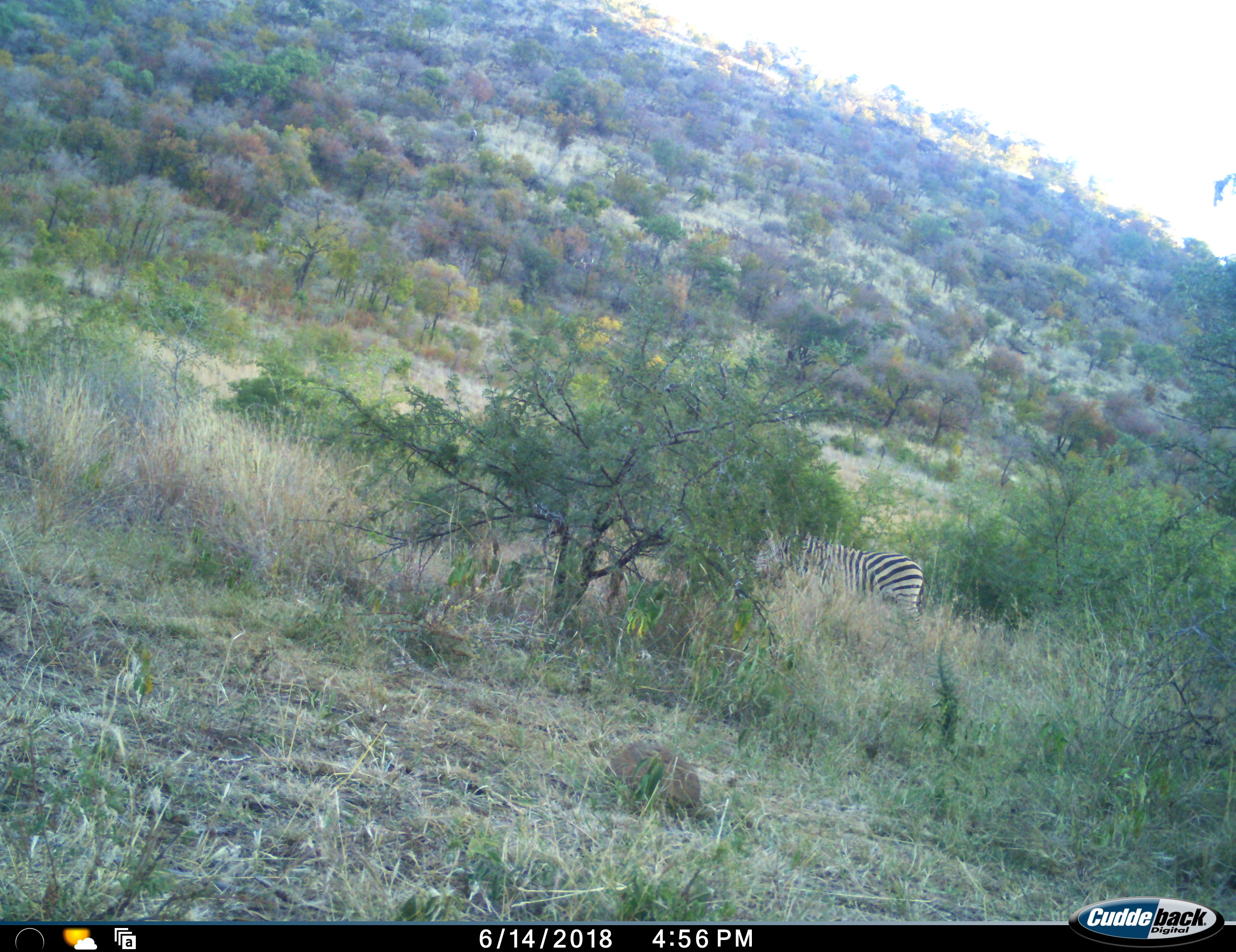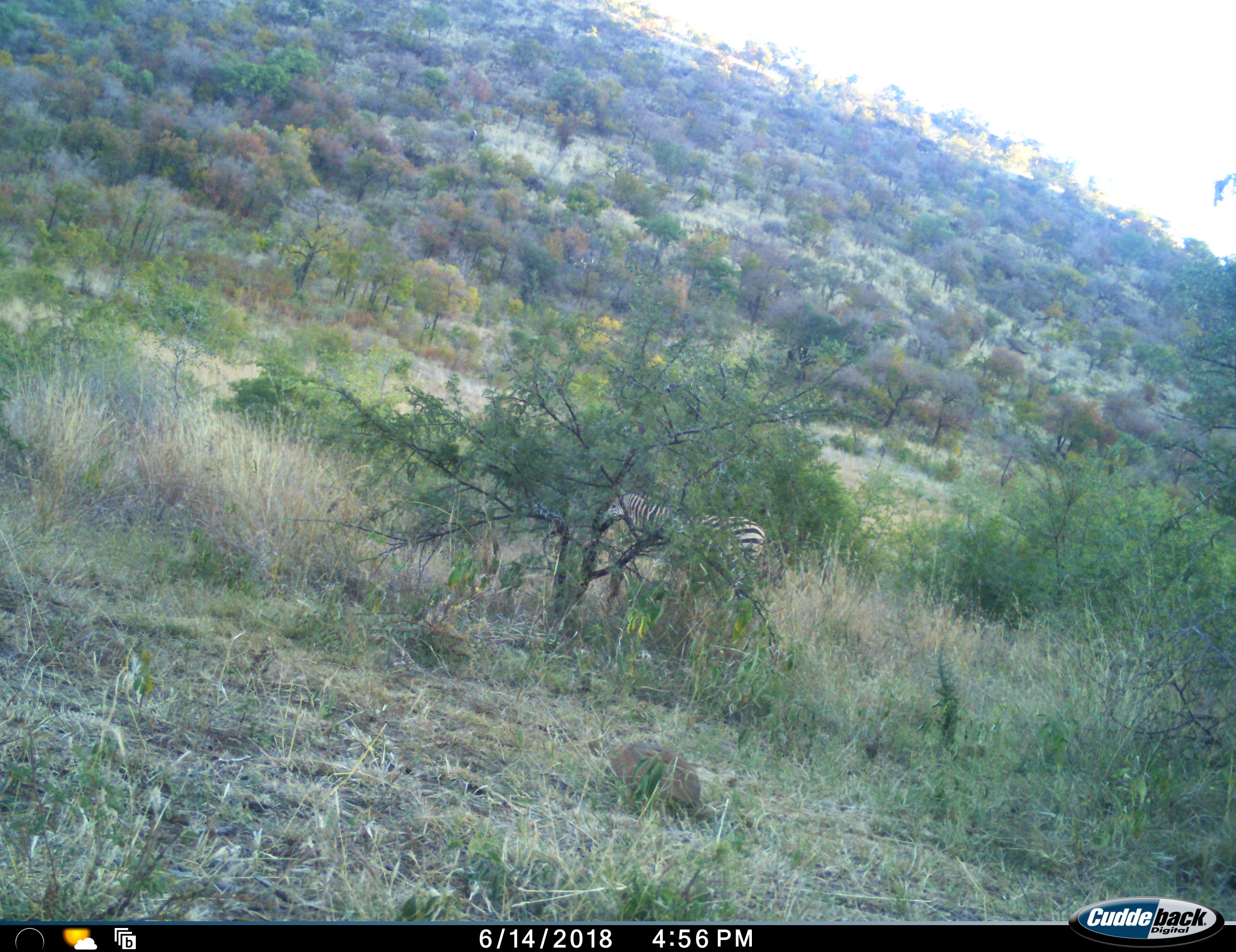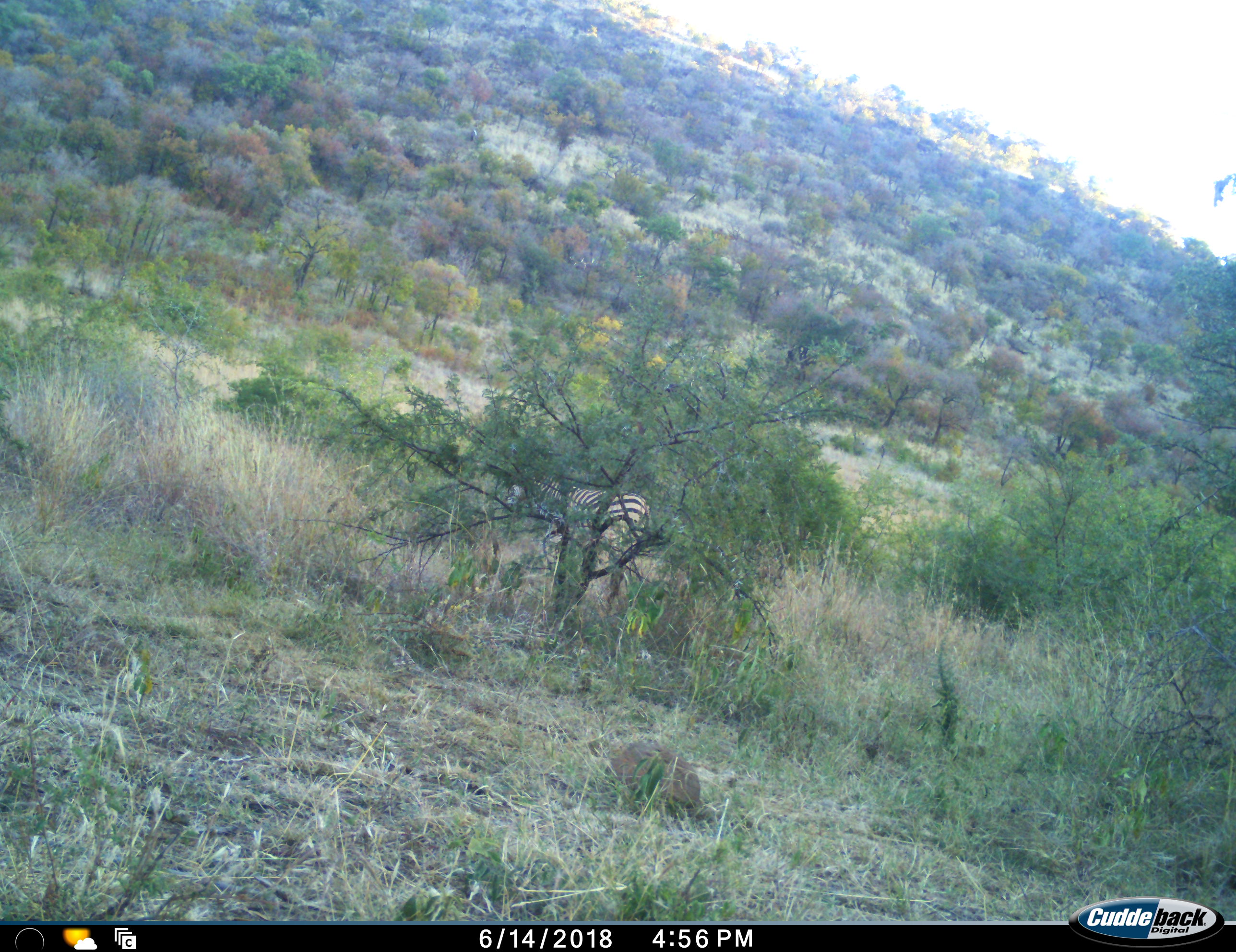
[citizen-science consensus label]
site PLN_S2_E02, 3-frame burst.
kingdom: Animalia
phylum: Chordata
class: Mammalia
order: Perissodactyla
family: Equidae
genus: Equus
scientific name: Equus quagga burchellii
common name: burchell's zebra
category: zebraburchells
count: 1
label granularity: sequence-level